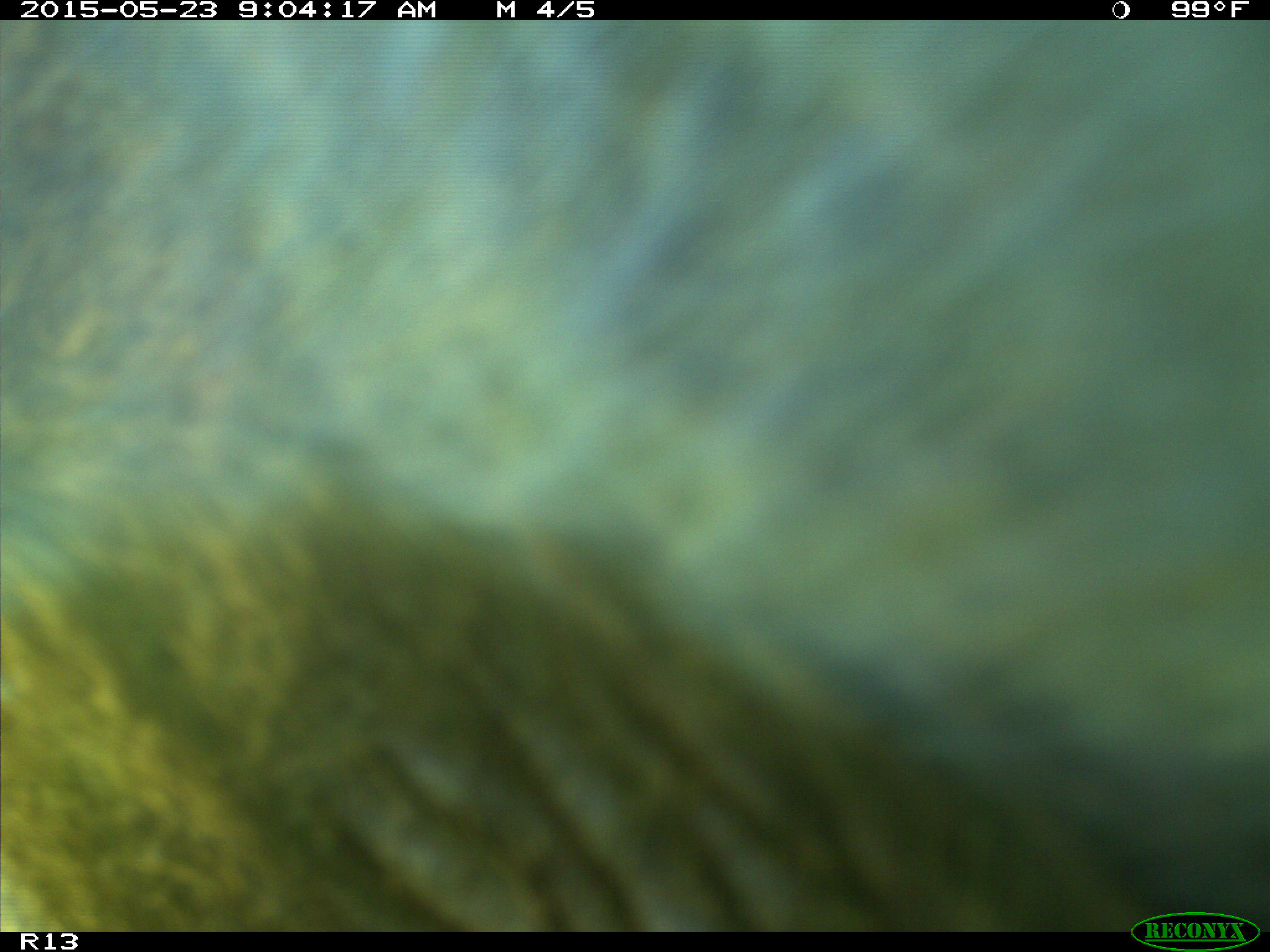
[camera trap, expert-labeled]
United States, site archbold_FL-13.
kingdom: Animalia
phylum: Chordata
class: Mammalia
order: Artiodactyla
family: Bovidae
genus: Bos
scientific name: Bos taurus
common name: domestic cow